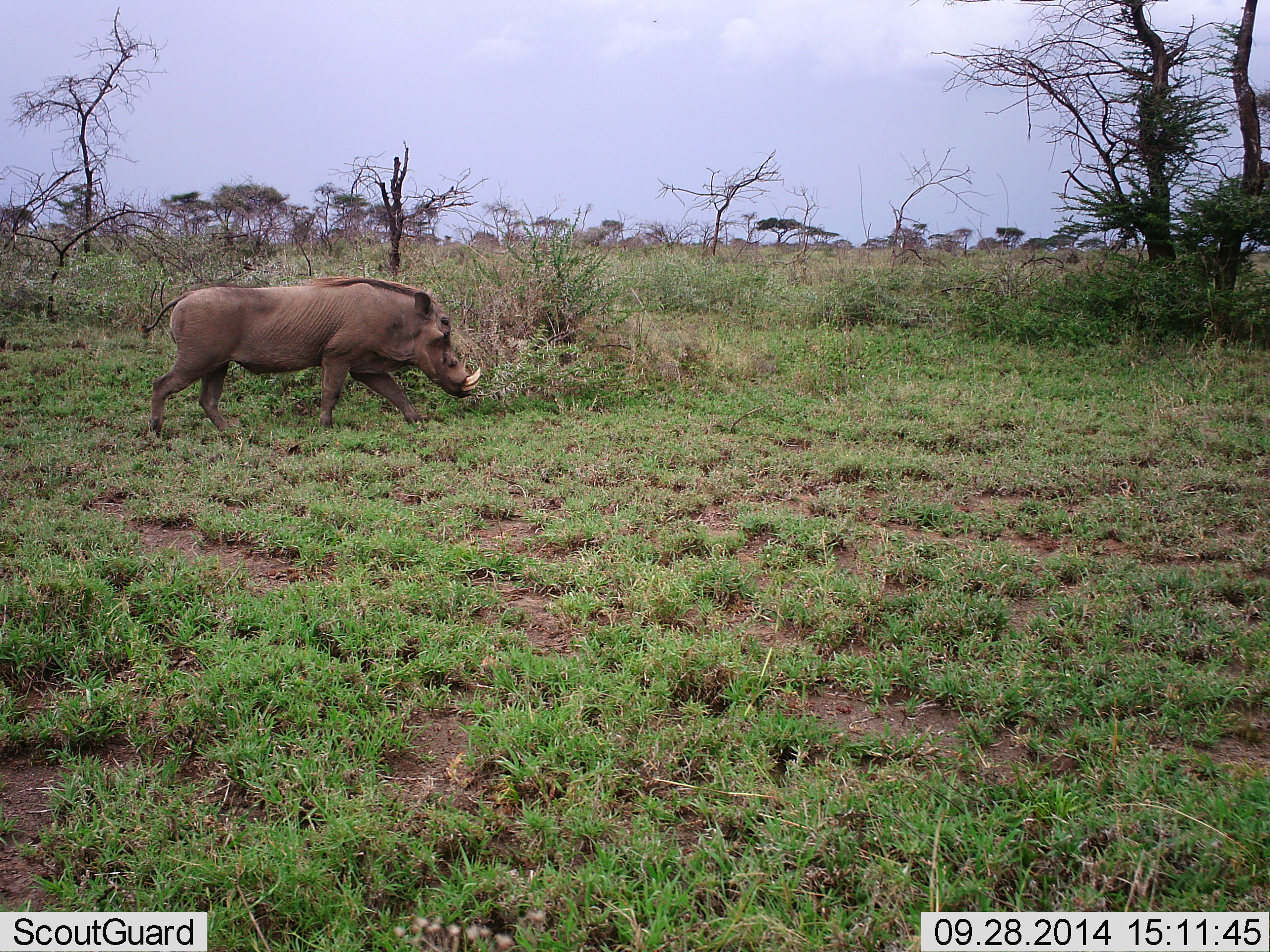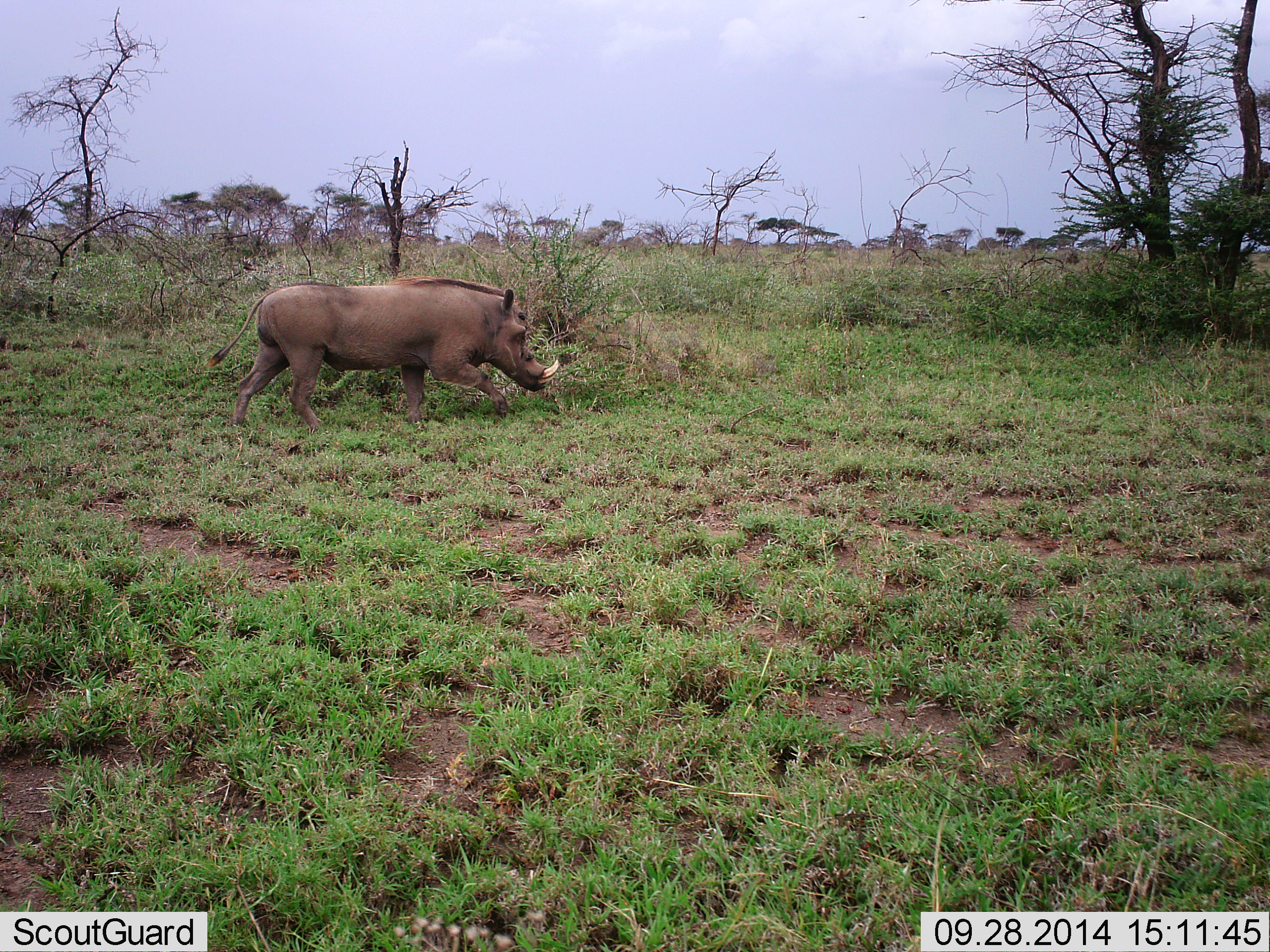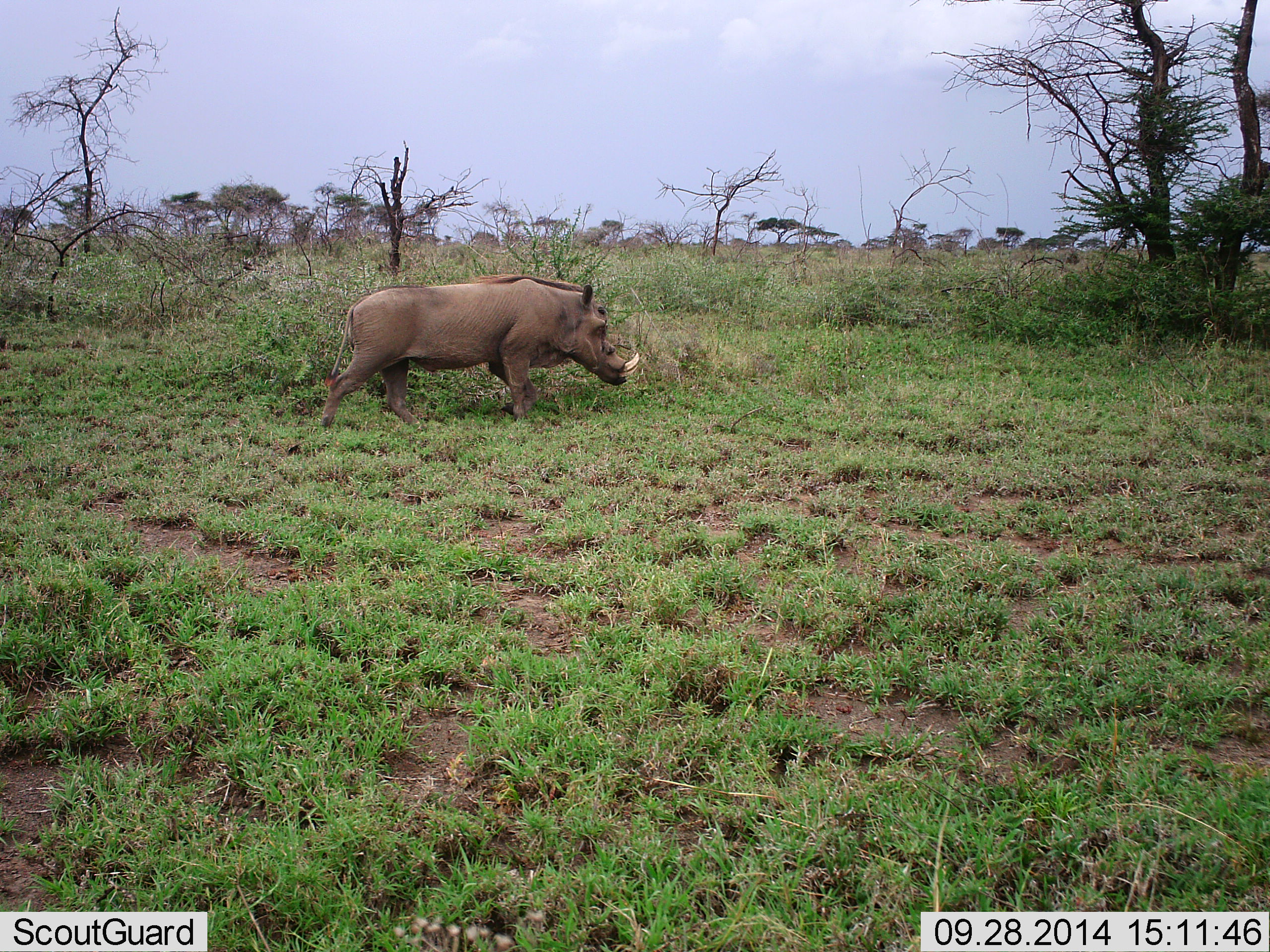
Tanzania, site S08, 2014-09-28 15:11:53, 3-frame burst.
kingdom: Animalia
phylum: Chordata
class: Mammalia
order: Artiodactyla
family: Suidae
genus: Phacochoerus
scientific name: Phacochoerus africanus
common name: warthog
Warthog (Phacochoerus africanus), count 1. Behavior (volunteer vote fractions): standing 0%, resting 0%, moving 100%, interacting 0%. Young present (vote fraction): 0%. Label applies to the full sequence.